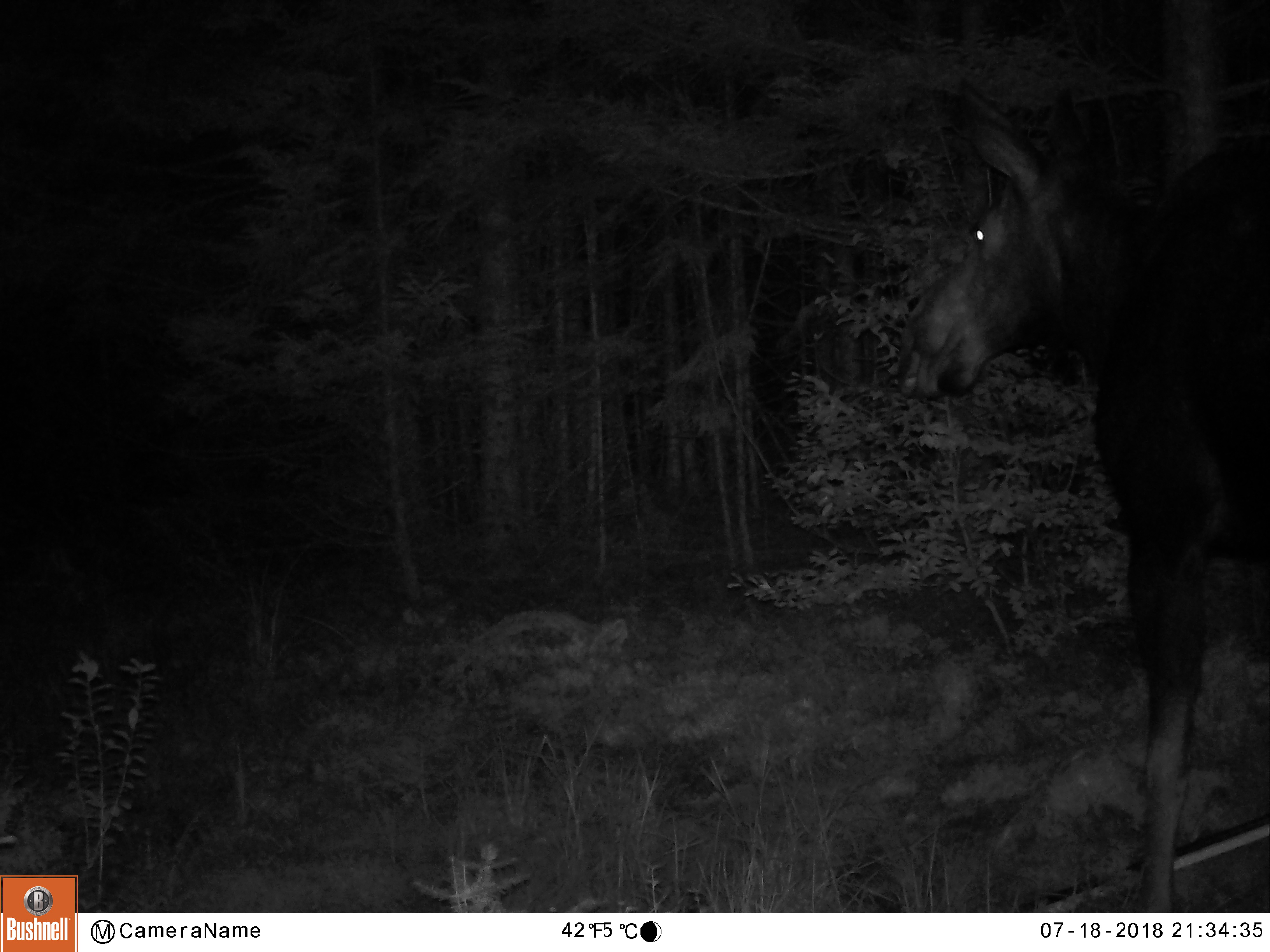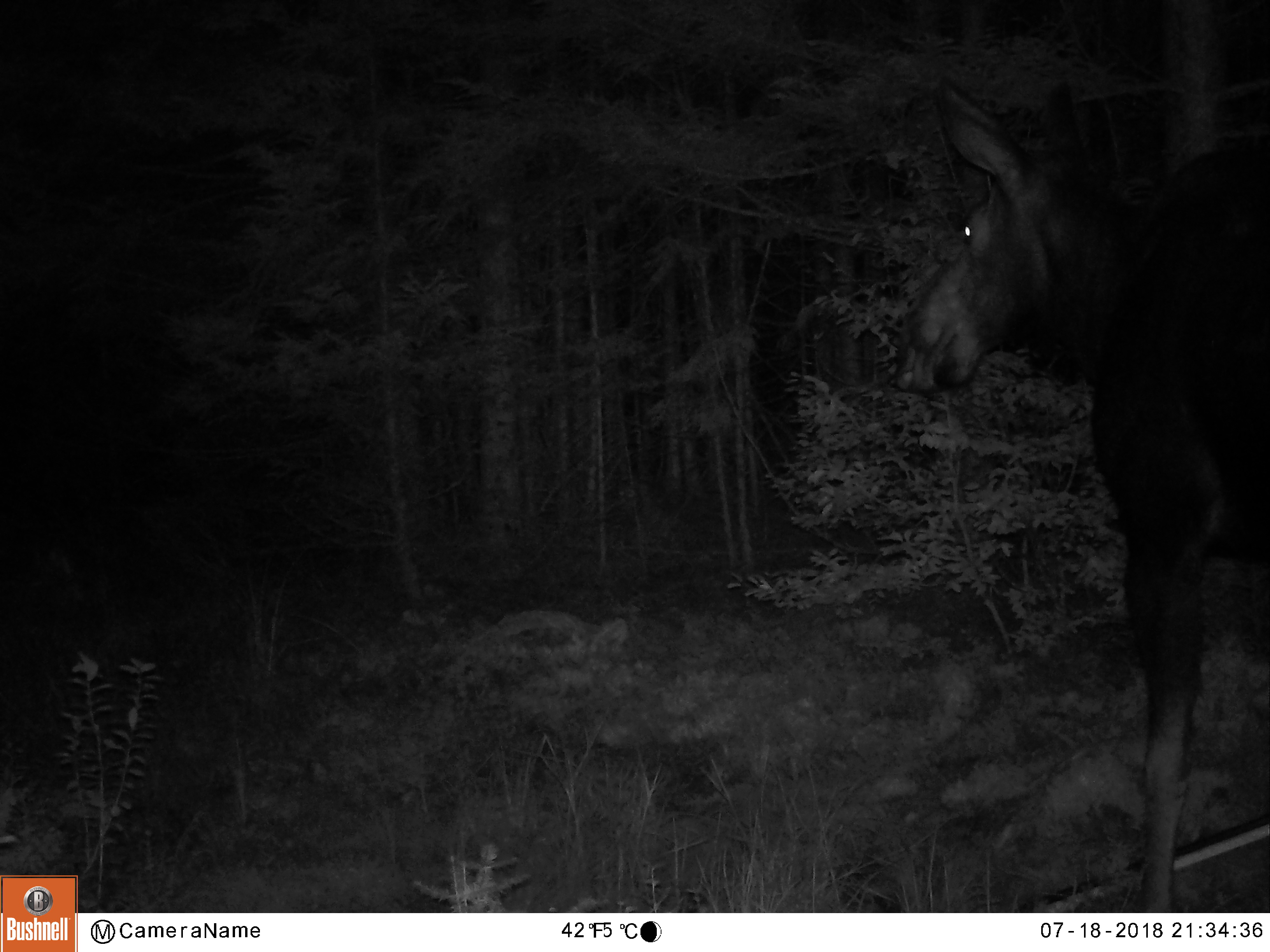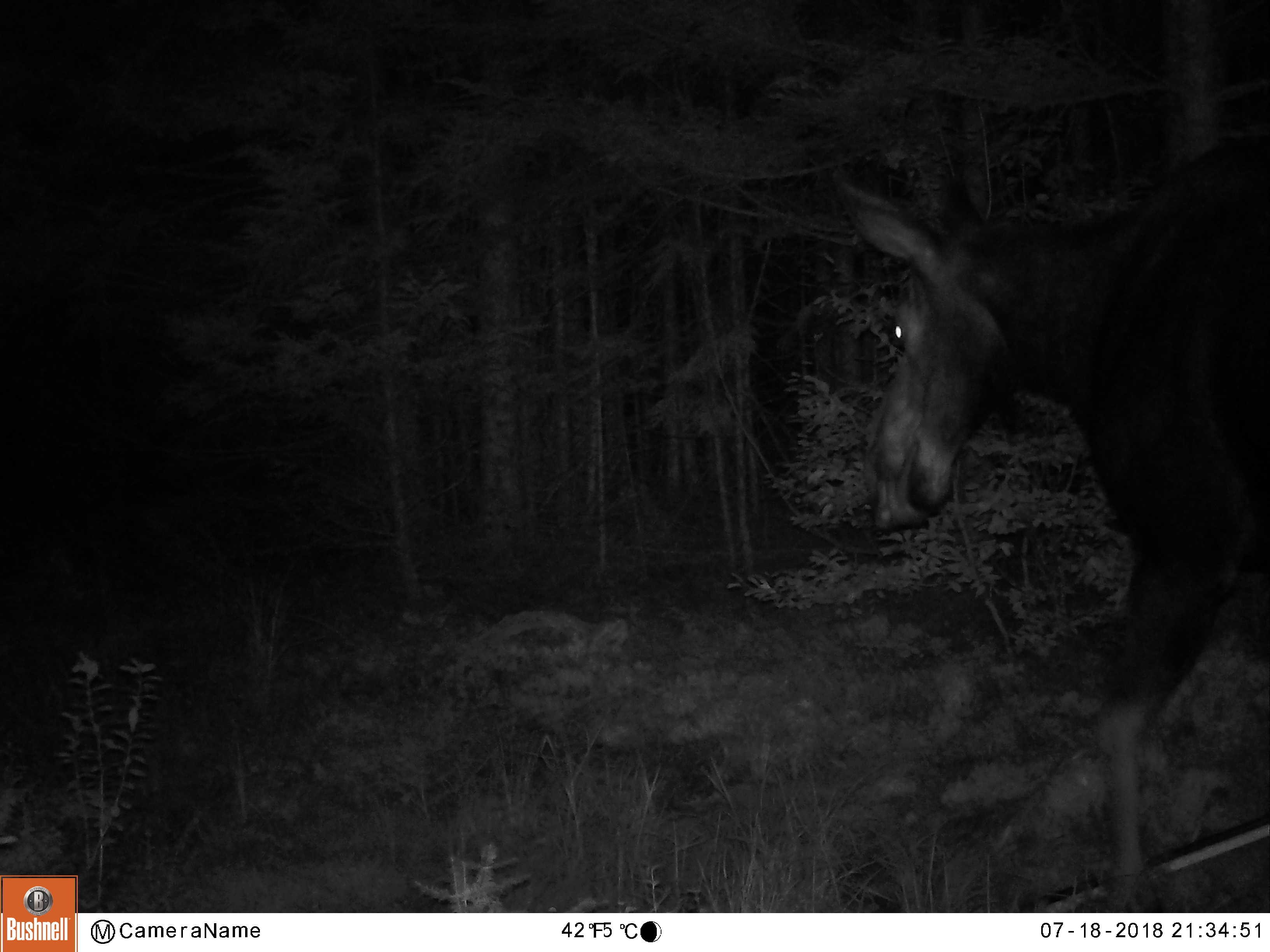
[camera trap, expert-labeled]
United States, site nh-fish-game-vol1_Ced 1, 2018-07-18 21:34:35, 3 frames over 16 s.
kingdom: Animalia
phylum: Chordata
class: Mammalia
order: Artiodactyla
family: Cervidae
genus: Alces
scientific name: Alces alces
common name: moose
Moose (Alces alces).